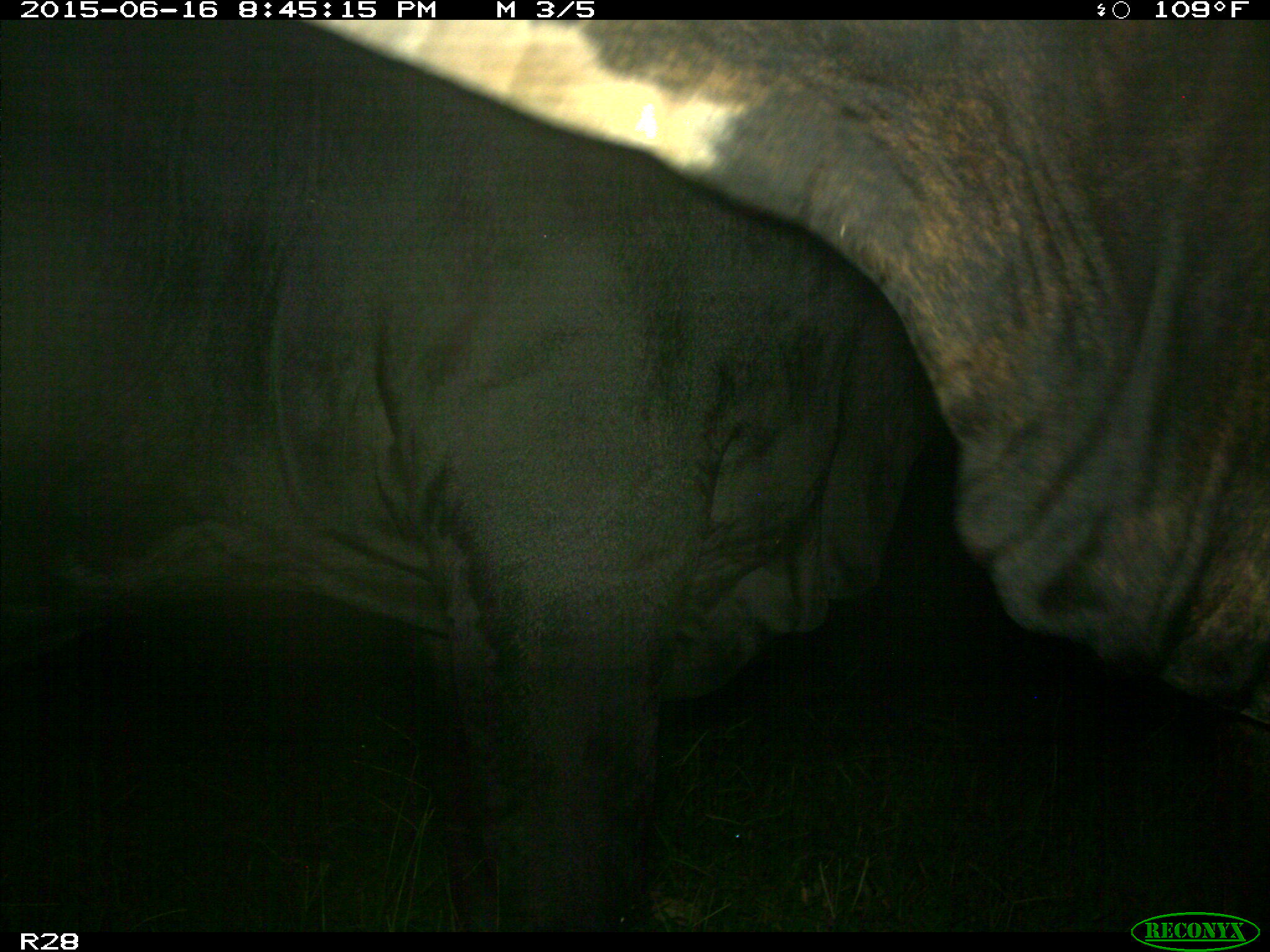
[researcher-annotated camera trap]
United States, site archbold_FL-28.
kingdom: Animalia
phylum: Chordata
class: Mammalia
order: Artiodactyla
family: Bovidae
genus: Bos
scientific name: Bos taurus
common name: domestic cow